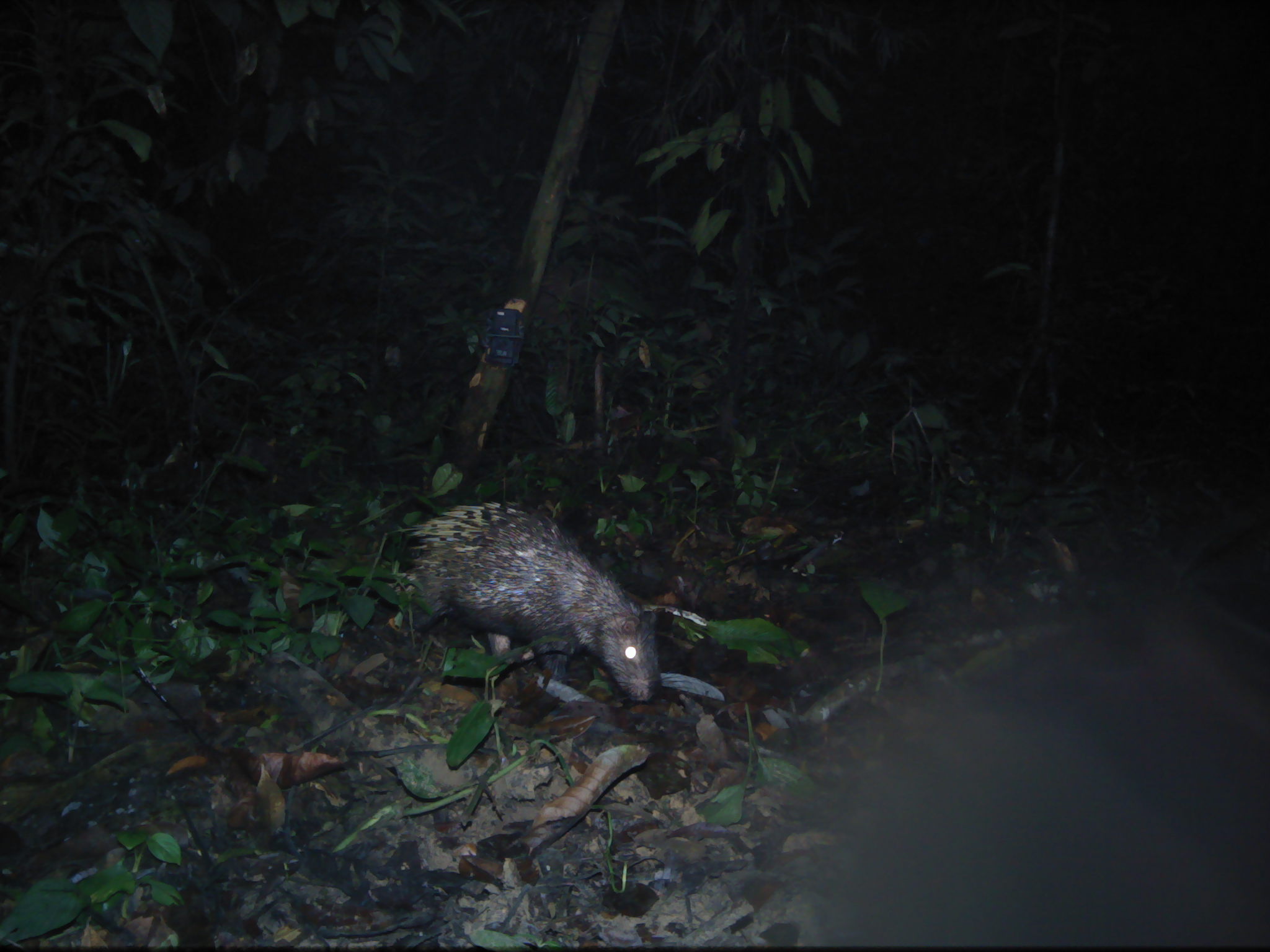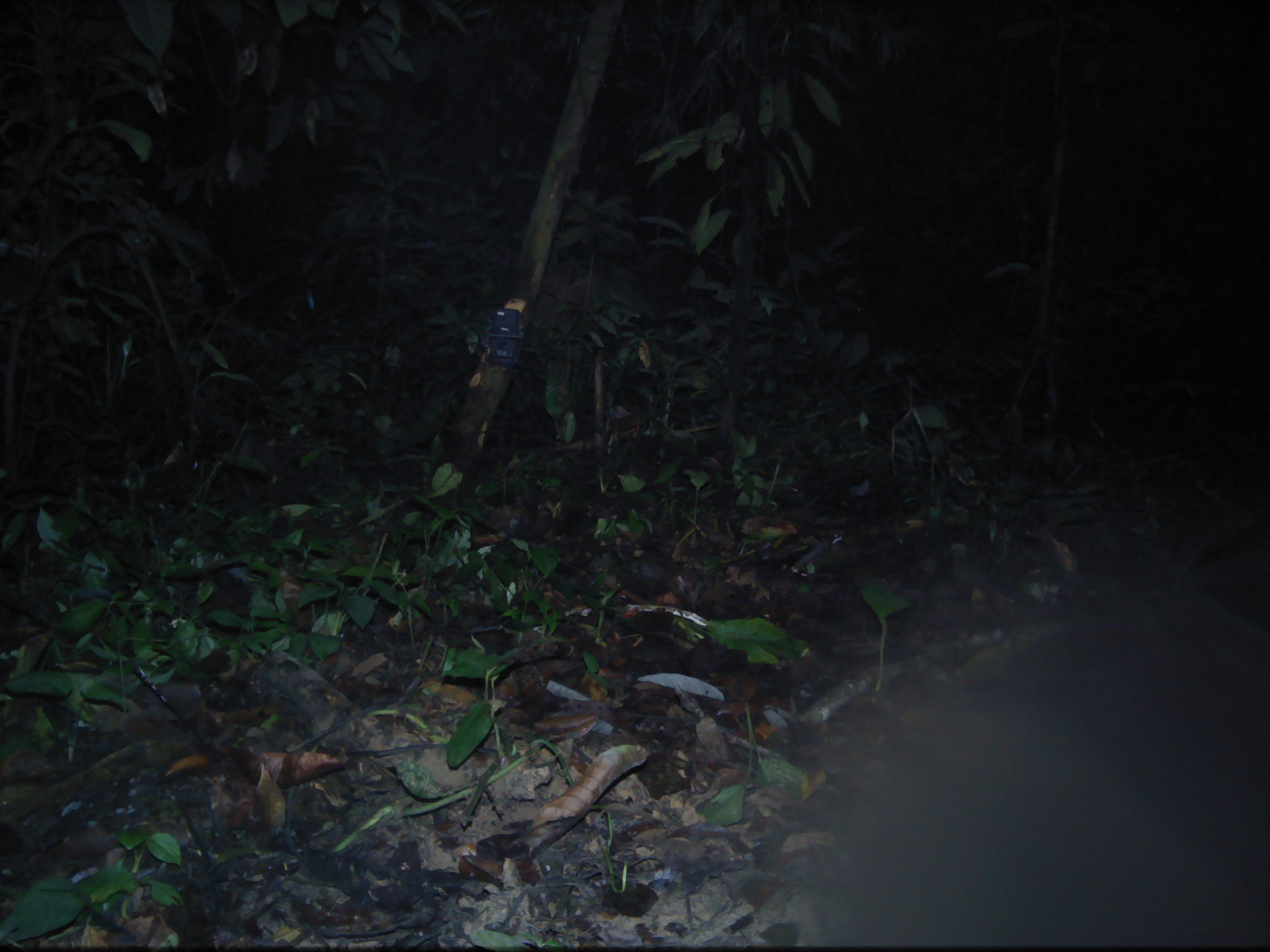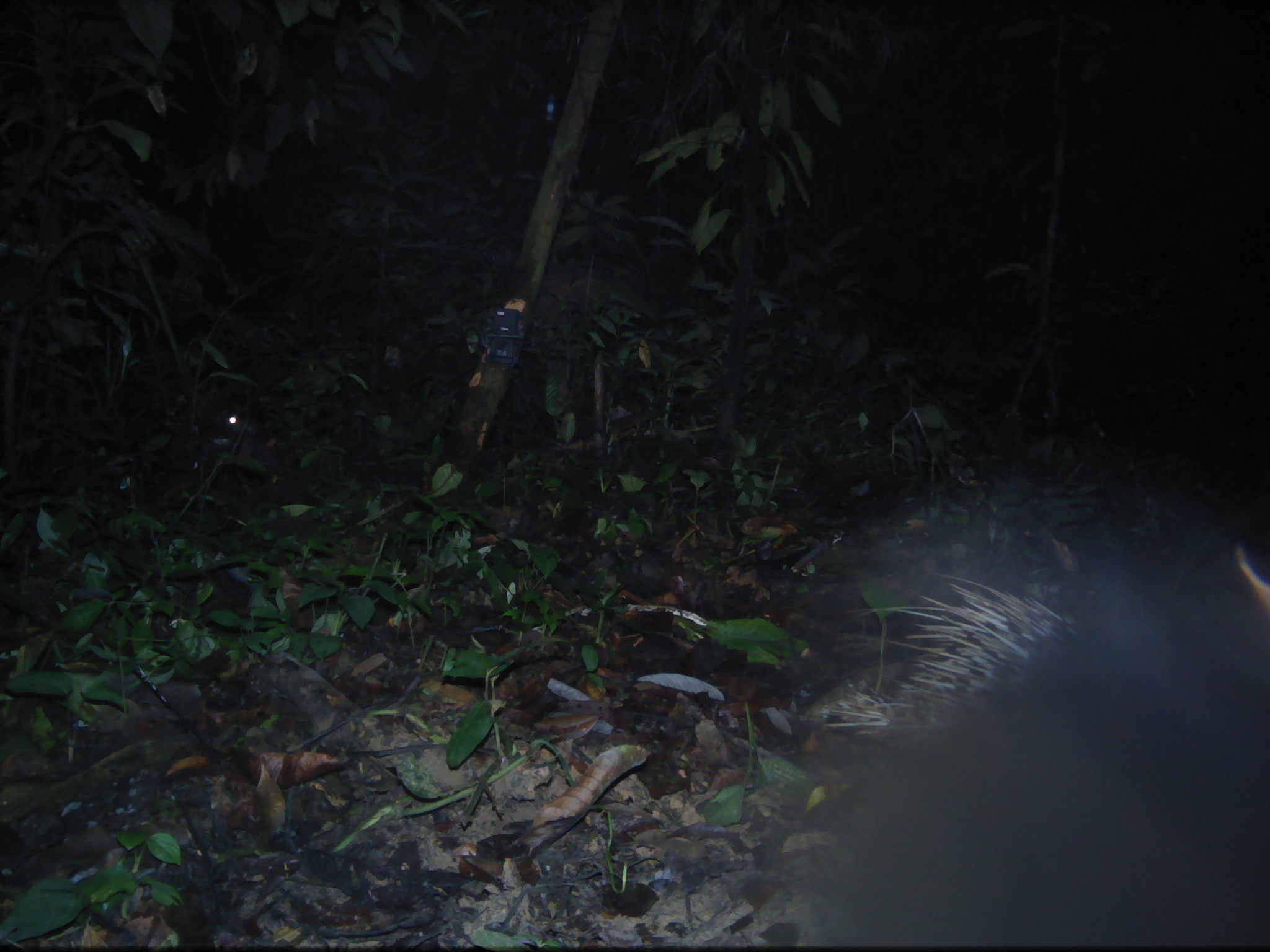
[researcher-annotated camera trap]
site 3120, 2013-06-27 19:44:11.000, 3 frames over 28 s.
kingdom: Animalia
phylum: Chordata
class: Mammalia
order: Rodentia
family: Hystricidae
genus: Hystrix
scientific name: Hystrix brachyura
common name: east asian porcupine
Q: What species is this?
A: Hystrix brachyura (east asian porcupine).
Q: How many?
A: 1.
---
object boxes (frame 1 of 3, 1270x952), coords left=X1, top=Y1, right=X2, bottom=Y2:
hystrix brachyura: left=395, top=497, right=663, bottom=702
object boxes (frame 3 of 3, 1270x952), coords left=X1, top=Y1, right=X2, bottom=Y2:
hystrix brachyura: left=739, top=477, right=1270, bottom=952